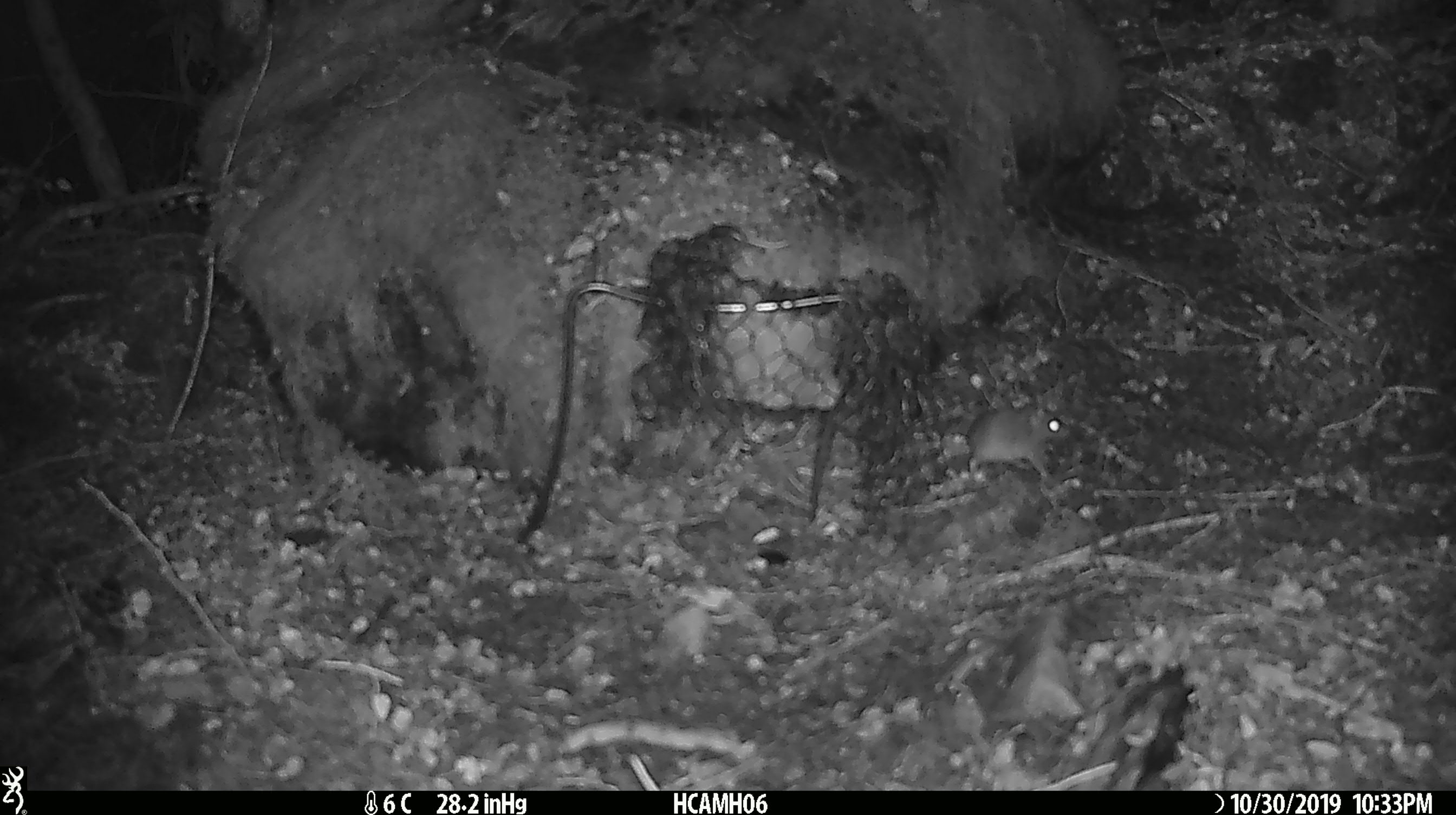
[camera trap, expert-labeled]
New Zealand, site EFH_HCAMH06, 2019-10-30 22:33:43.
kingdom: Animalia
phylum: Chordata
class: Mammalia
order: Rodentia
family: Muridae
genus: Mus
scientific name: Mus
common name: mouse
Mouse (Mus).